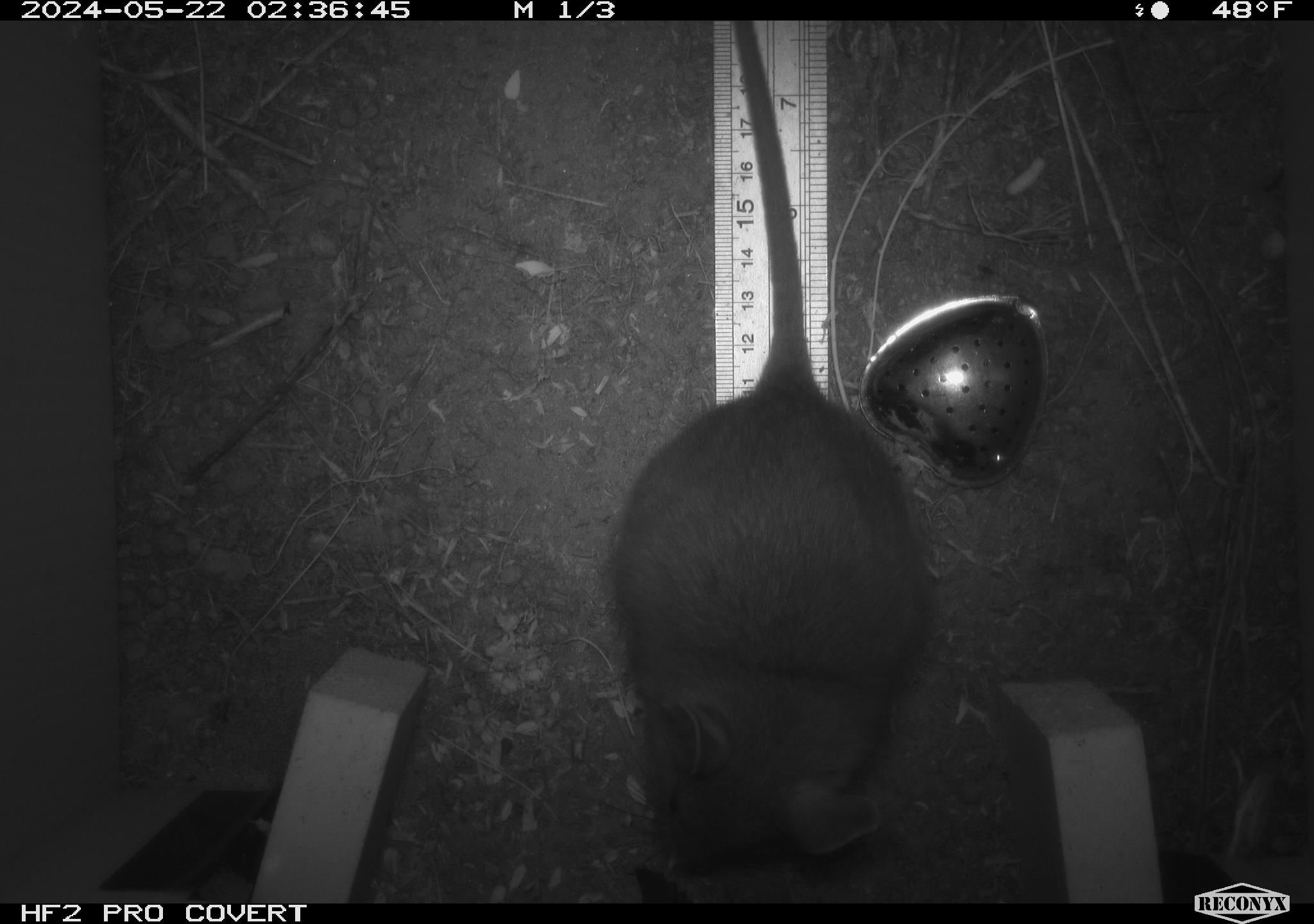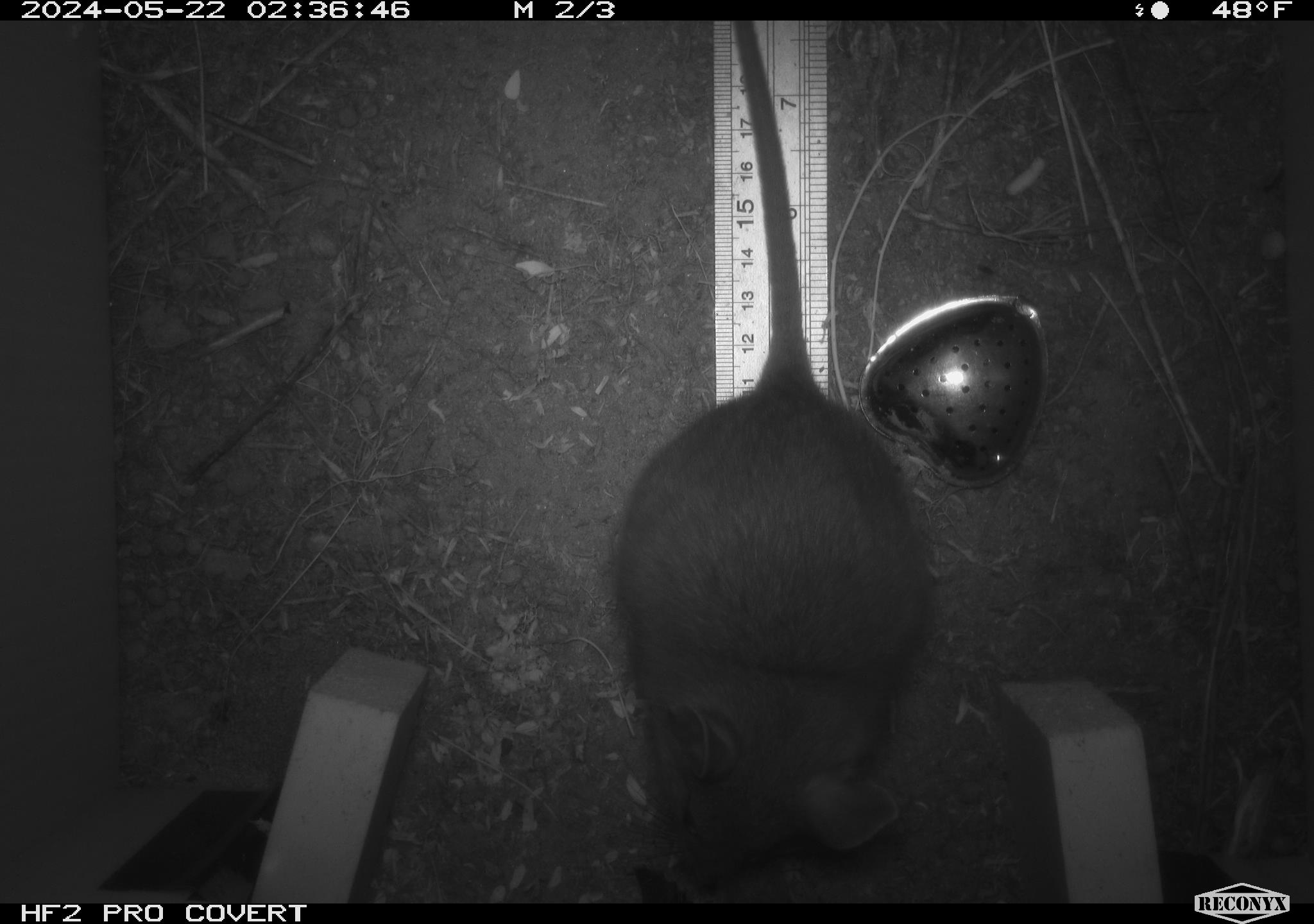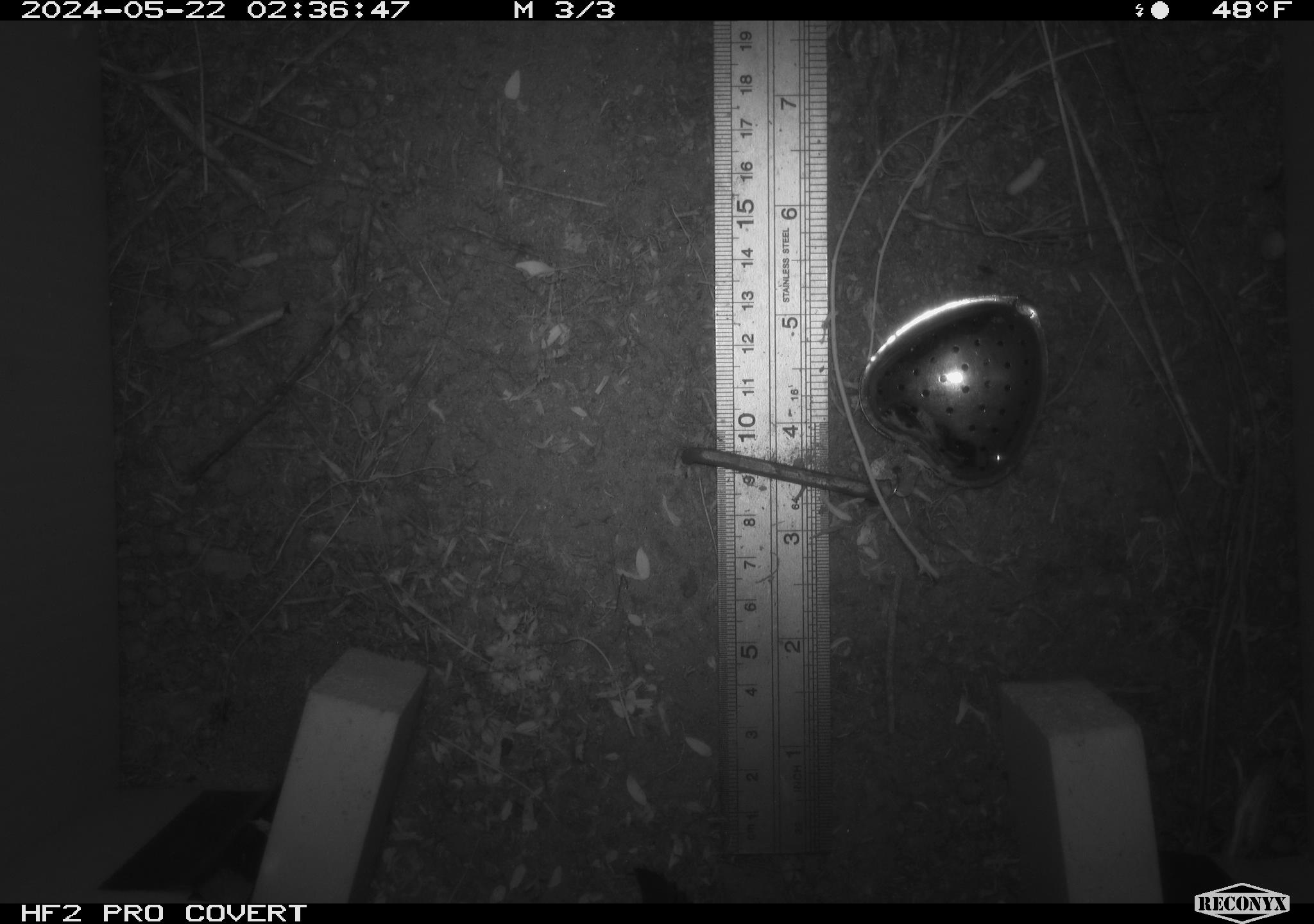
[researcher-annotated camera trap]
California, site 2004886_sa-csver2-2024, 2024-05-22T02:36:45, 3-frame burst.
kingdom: Animalia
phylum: Chordata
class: Mammalia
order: Rodentia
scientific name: Rodentia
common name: rodent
Rodent (Rodentia).